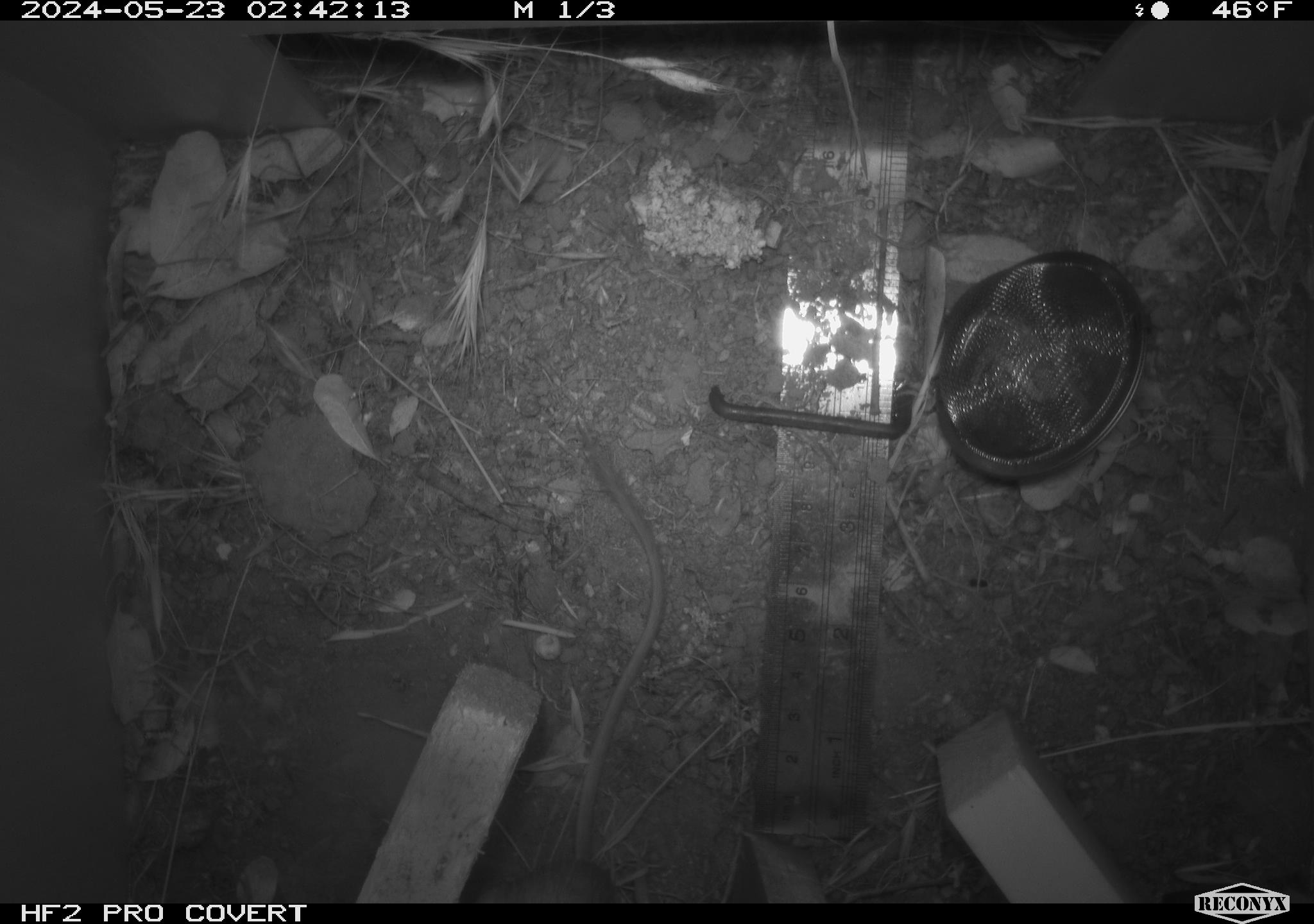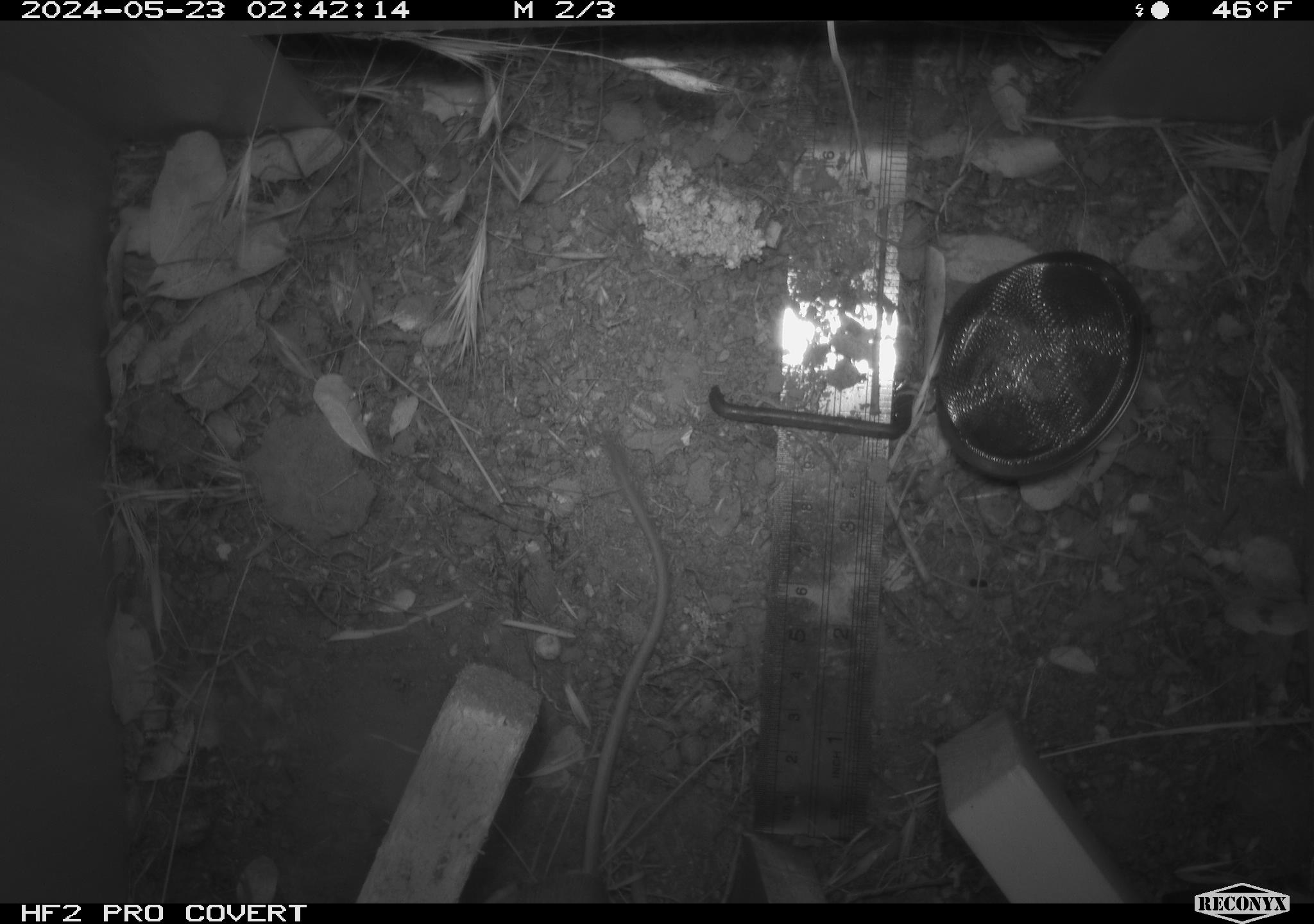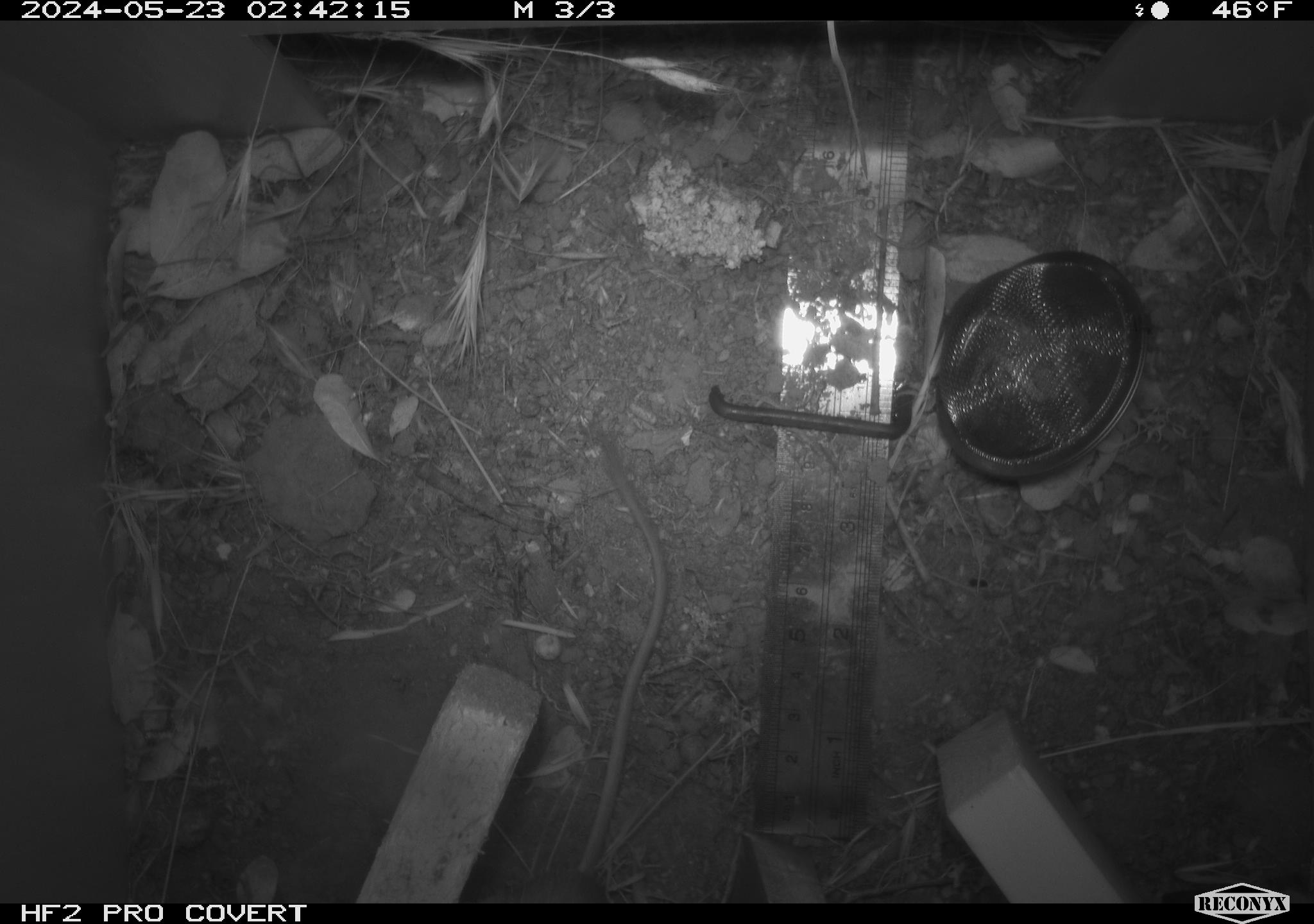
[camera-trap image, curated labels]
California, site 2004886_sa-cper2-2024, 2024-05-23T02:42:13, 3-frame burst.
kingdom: Animalia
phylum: Chordata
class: Mammalia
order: Rodentia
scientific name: Rodentia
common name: rodent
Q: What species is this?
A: Rodent (Rodentia).